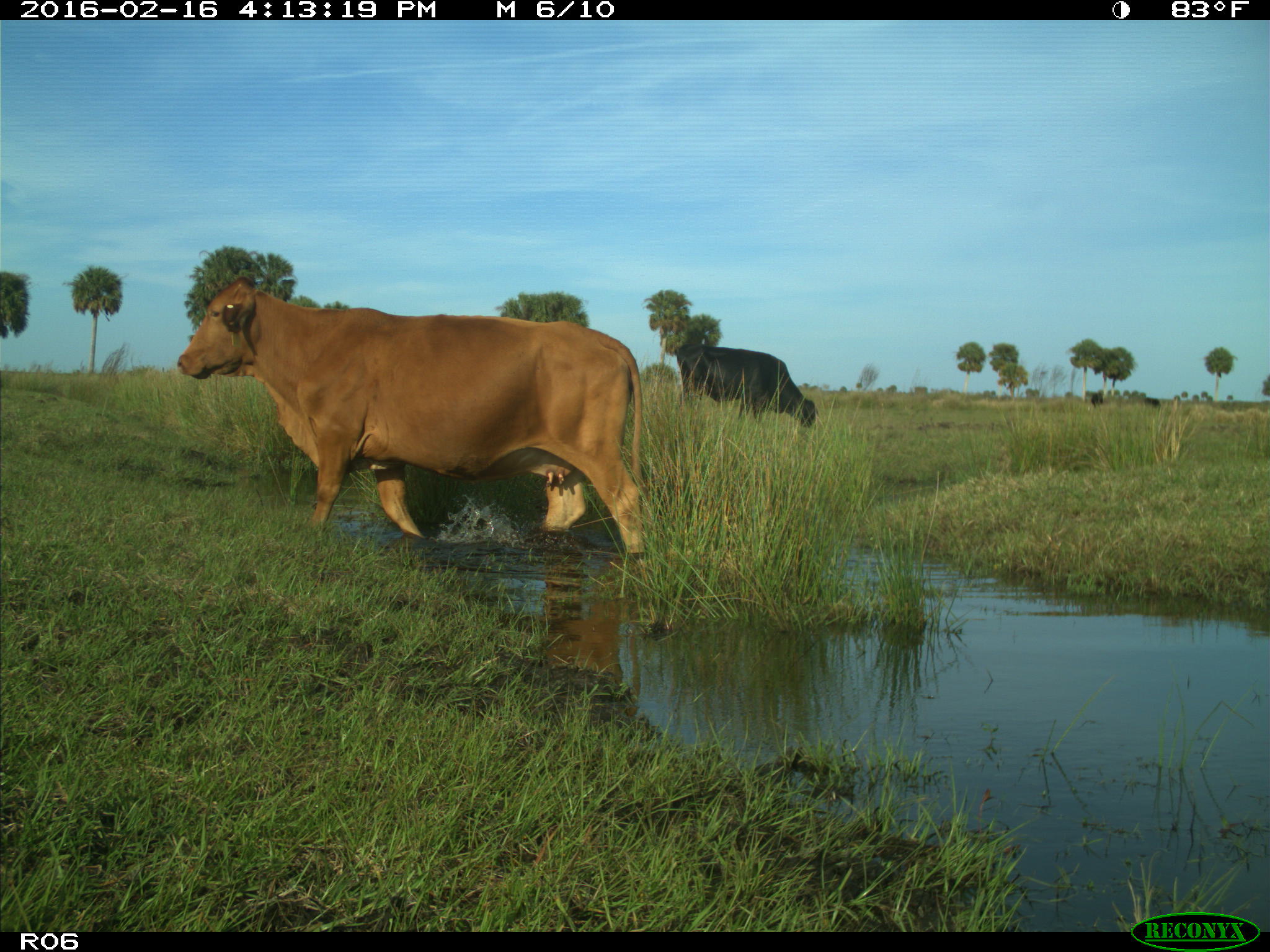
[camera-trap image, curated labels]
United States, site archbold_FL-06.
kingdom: Animalia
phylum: Chordata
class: Mammalia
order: Artiodactyla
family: Bovidae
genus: Bos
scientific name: Bos taurus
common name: domestic cow